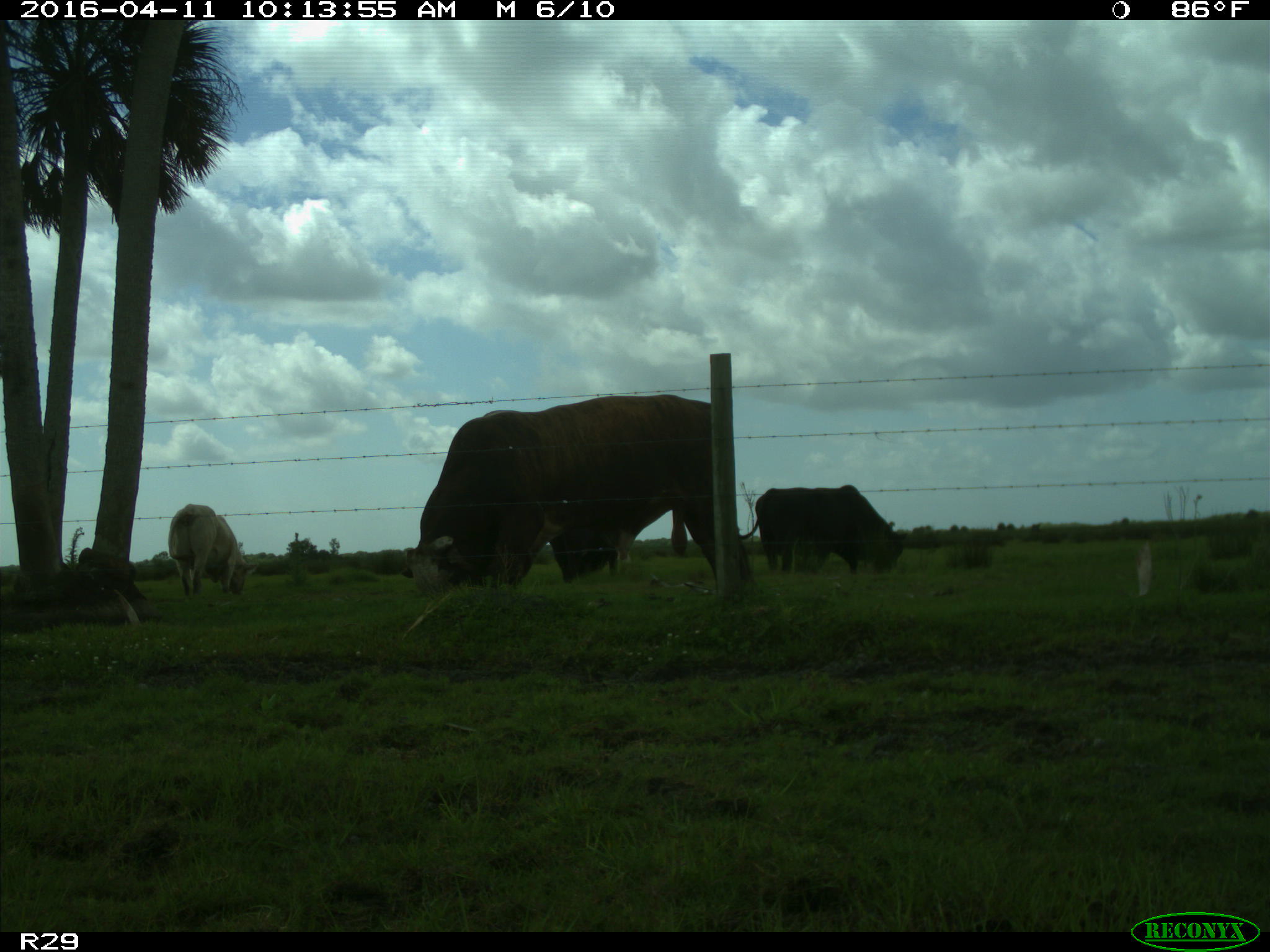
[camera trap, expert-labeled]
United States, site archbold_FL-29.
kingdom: Animalia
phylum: Chordata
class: Mammalia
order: Artiodactyla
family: Bovidae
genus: Bos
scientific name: Bos taurus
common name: domestic cow